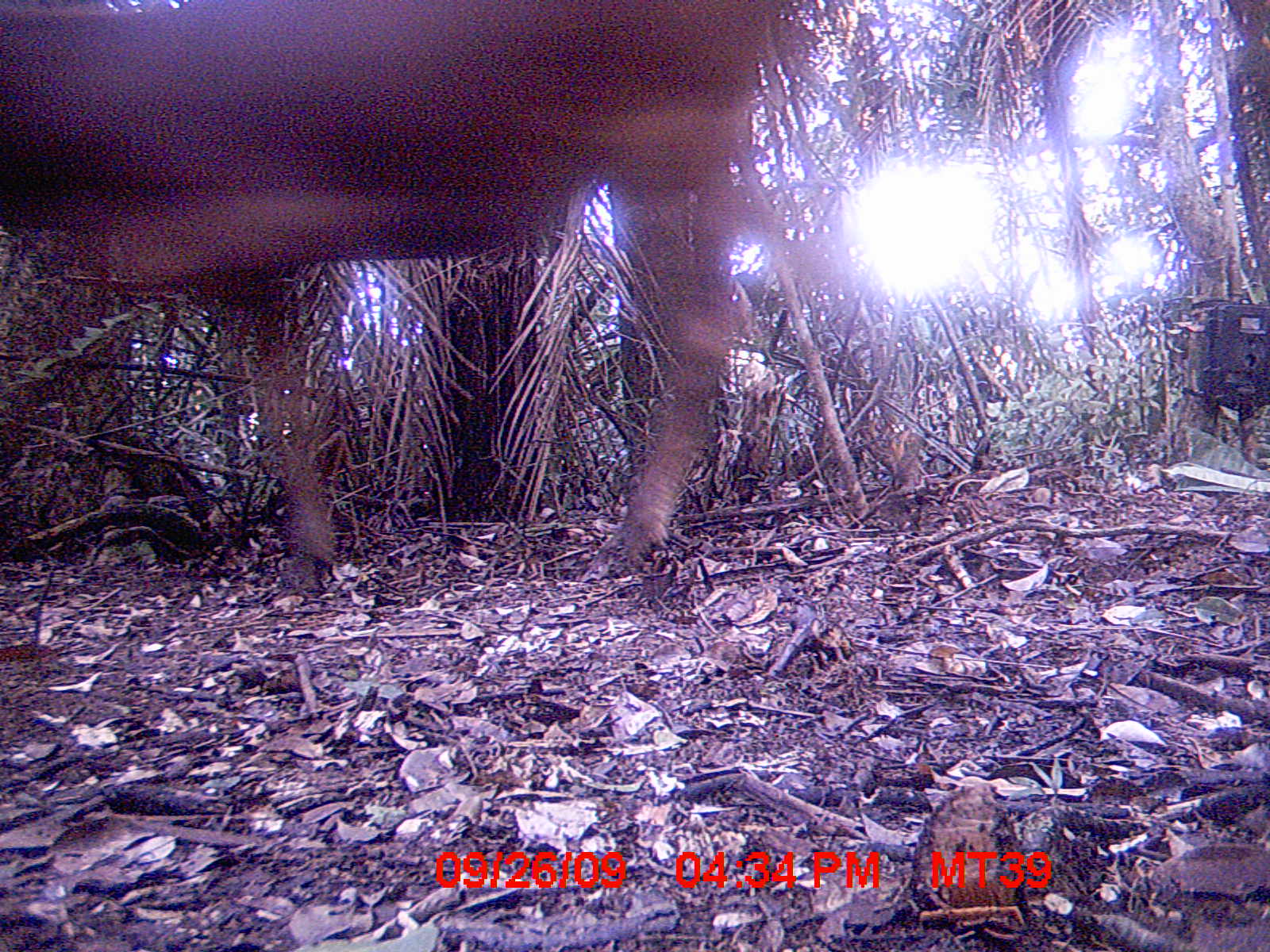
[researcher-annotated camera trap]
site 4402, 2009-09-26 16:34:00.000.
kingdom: Animalia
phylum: Chordata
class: Mammalia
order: Artiodactyla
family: Bovidae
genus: Bos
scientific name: Bos taurus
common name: domestic cattle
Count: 1.